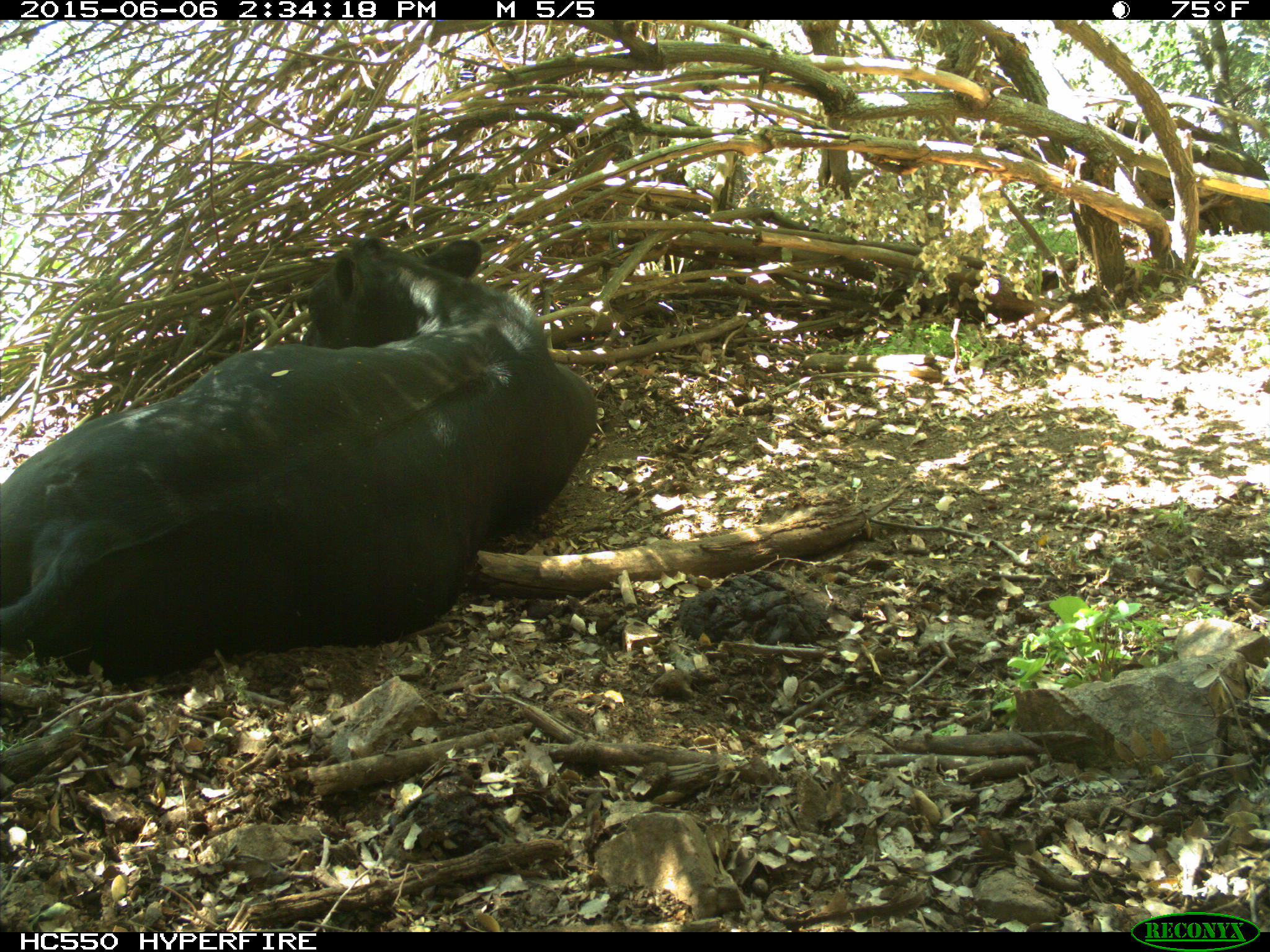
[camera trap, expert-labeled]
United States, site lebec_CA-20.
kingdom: Animalia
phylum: Chordata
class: Mammalia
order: Artiodactyla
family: Bovidae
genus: Bos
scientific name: Bos taurus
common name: domestic cow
Bos taurus (domestic cow).